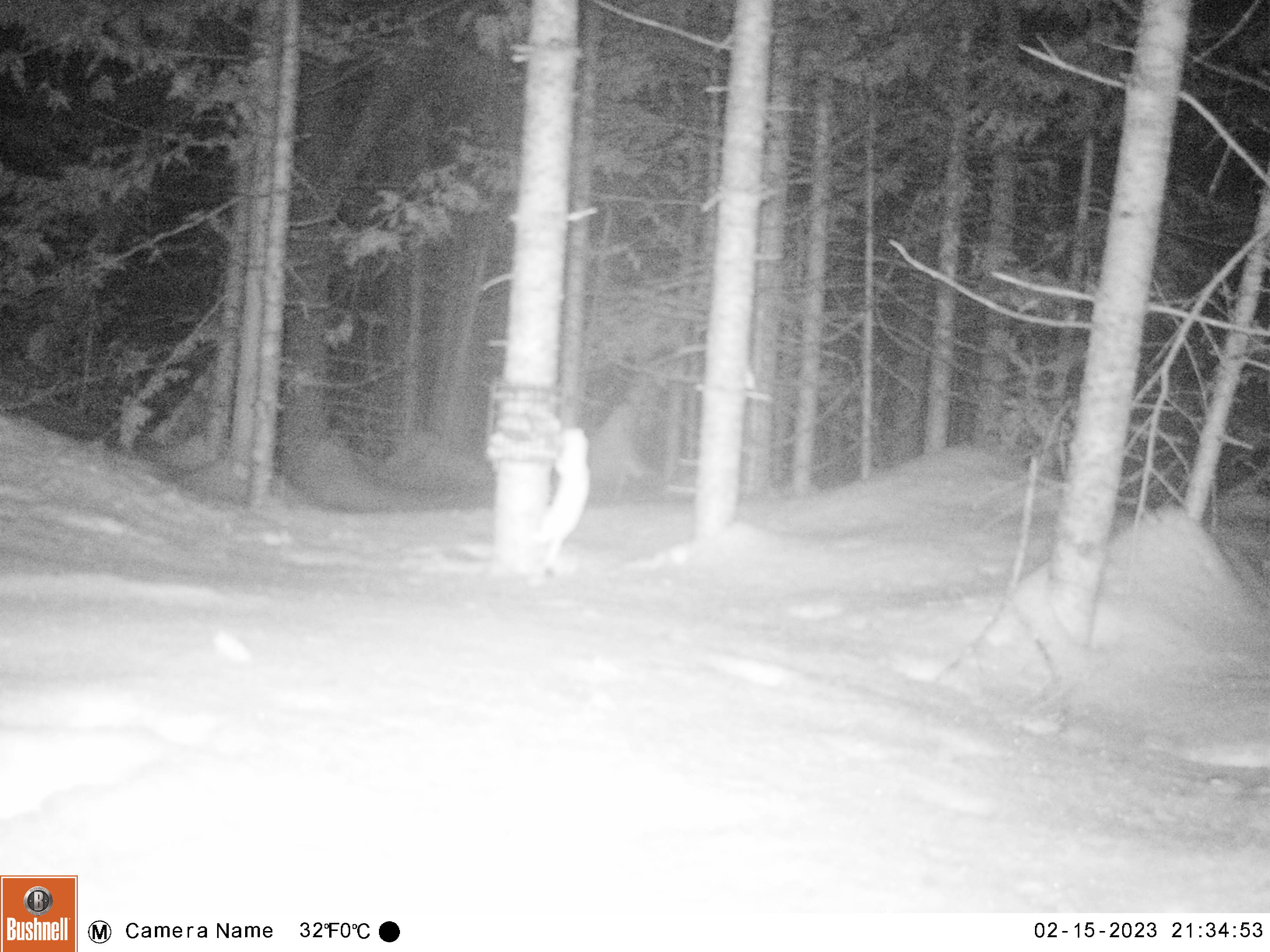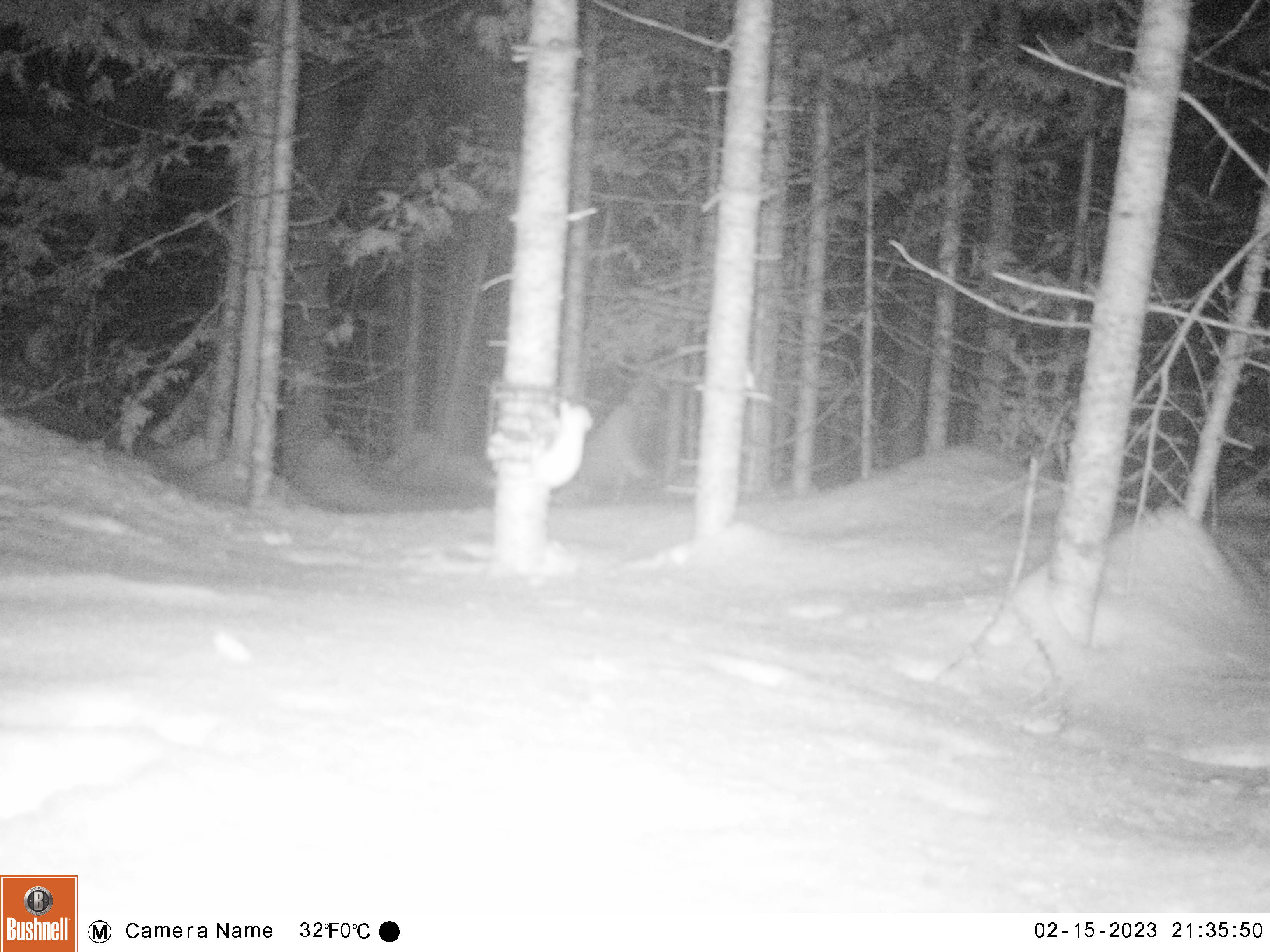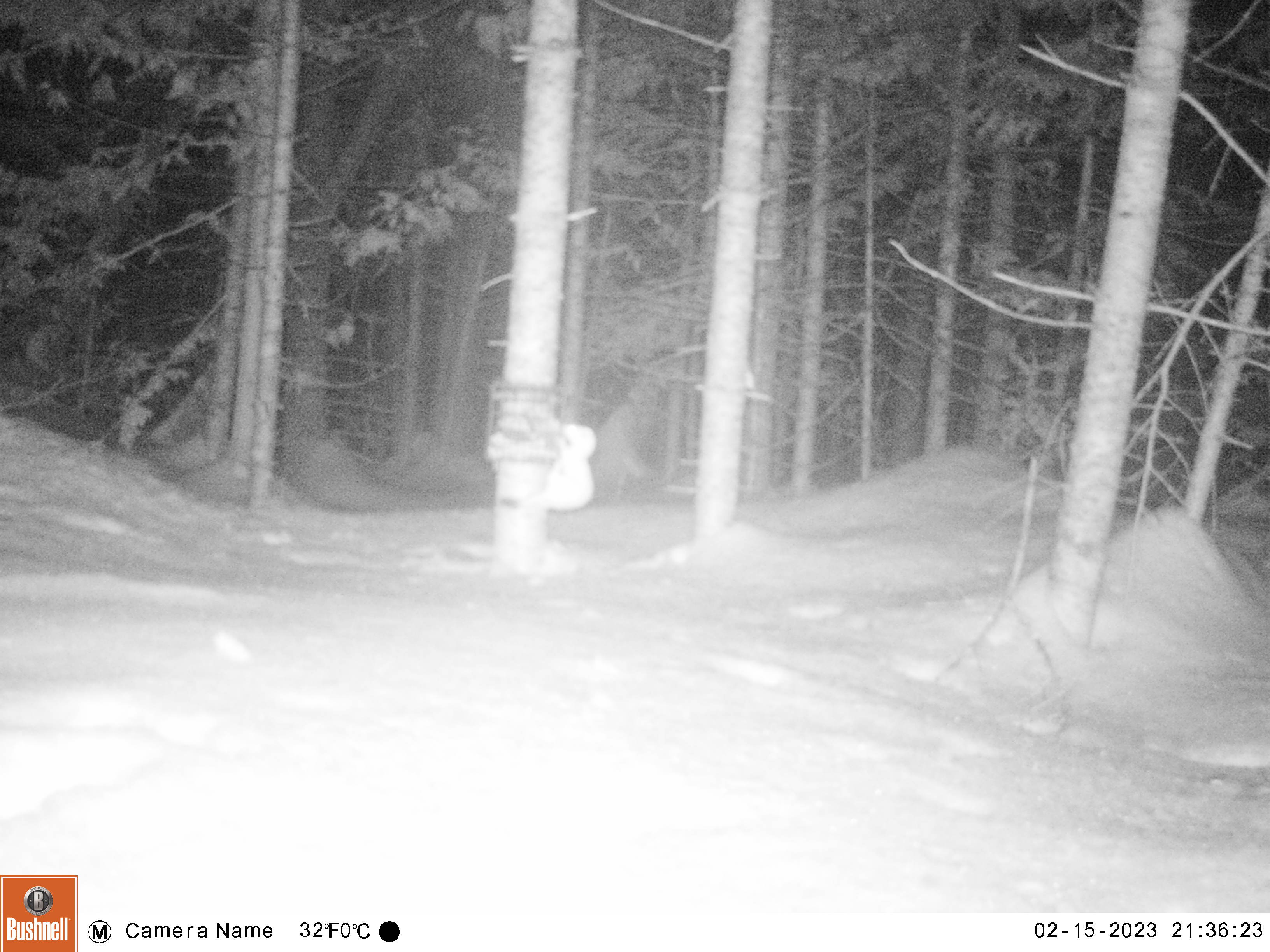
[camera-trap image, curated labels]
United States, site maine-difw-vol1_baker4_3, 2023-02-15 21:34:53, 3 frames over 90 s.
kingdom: Animalia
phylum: Chordata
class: Mammalia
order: Carnivora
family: Mustelidae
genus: Mustela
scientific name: Mustela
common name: weasel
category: weasel sp.